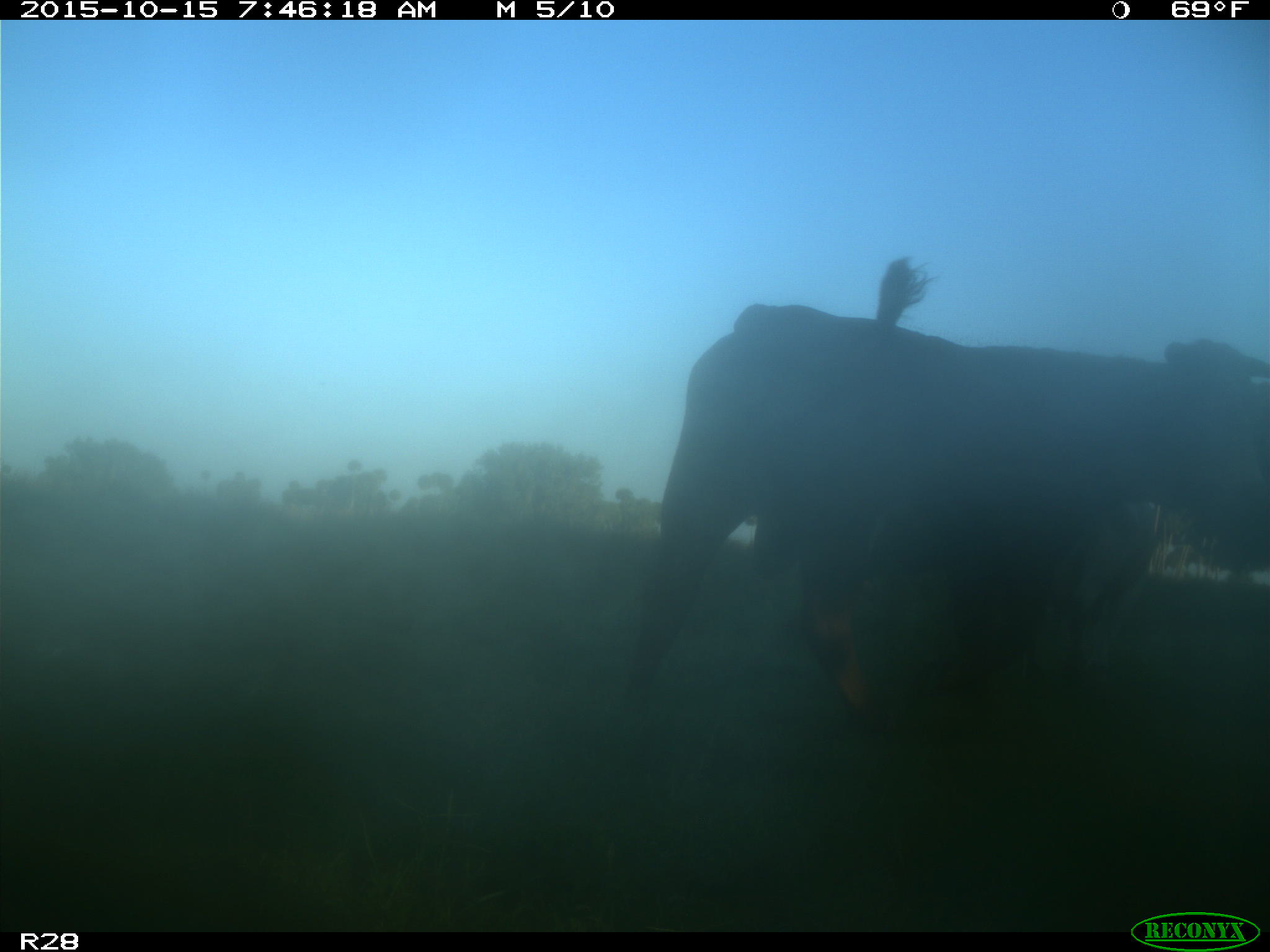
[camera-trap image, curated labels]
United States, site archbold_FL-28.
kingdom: Animalia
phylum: Chordata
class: Mammalia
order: Artiodactyla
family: Bovidae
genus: Bos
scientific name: Bos taurus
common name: domestic cow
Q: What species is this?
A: Bos taurus (domestic cow).